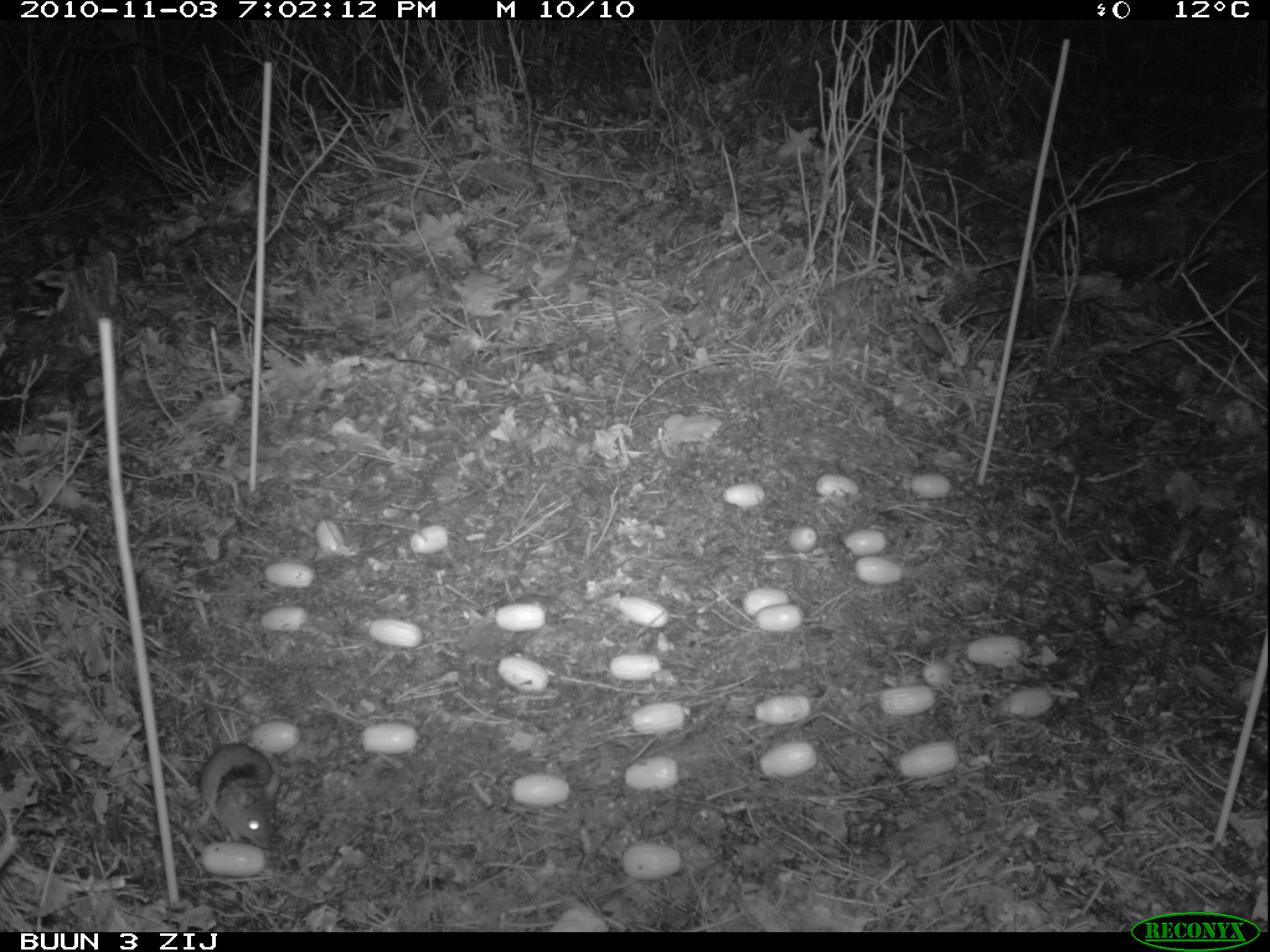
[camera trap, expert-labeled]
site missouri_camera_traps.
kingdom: Animalia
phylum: Chordata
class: Mammalia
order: Rodentia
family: Muridae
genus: Apodemus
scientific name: Apodemus sylvaticus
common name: wood mouse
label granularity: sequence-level